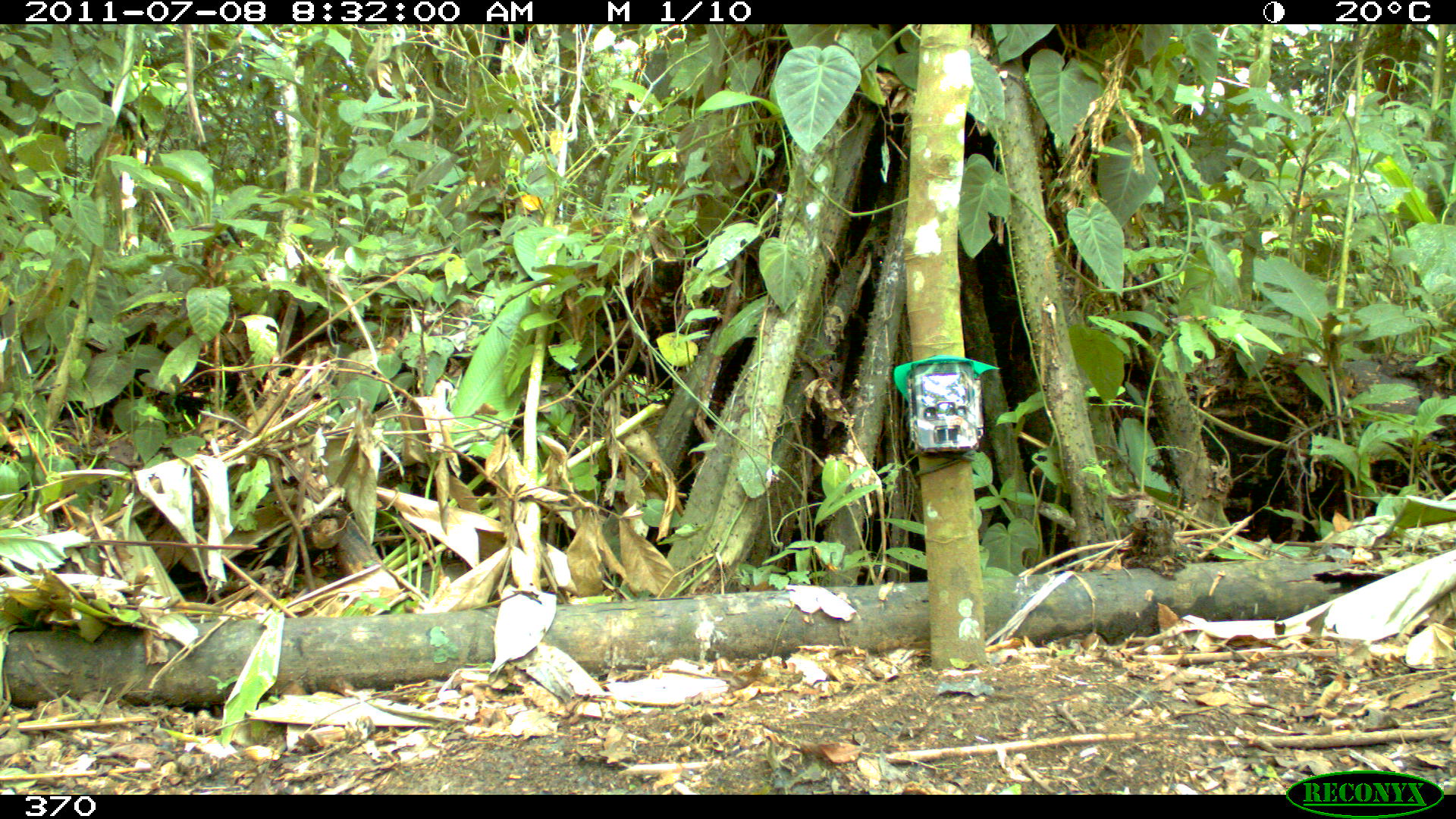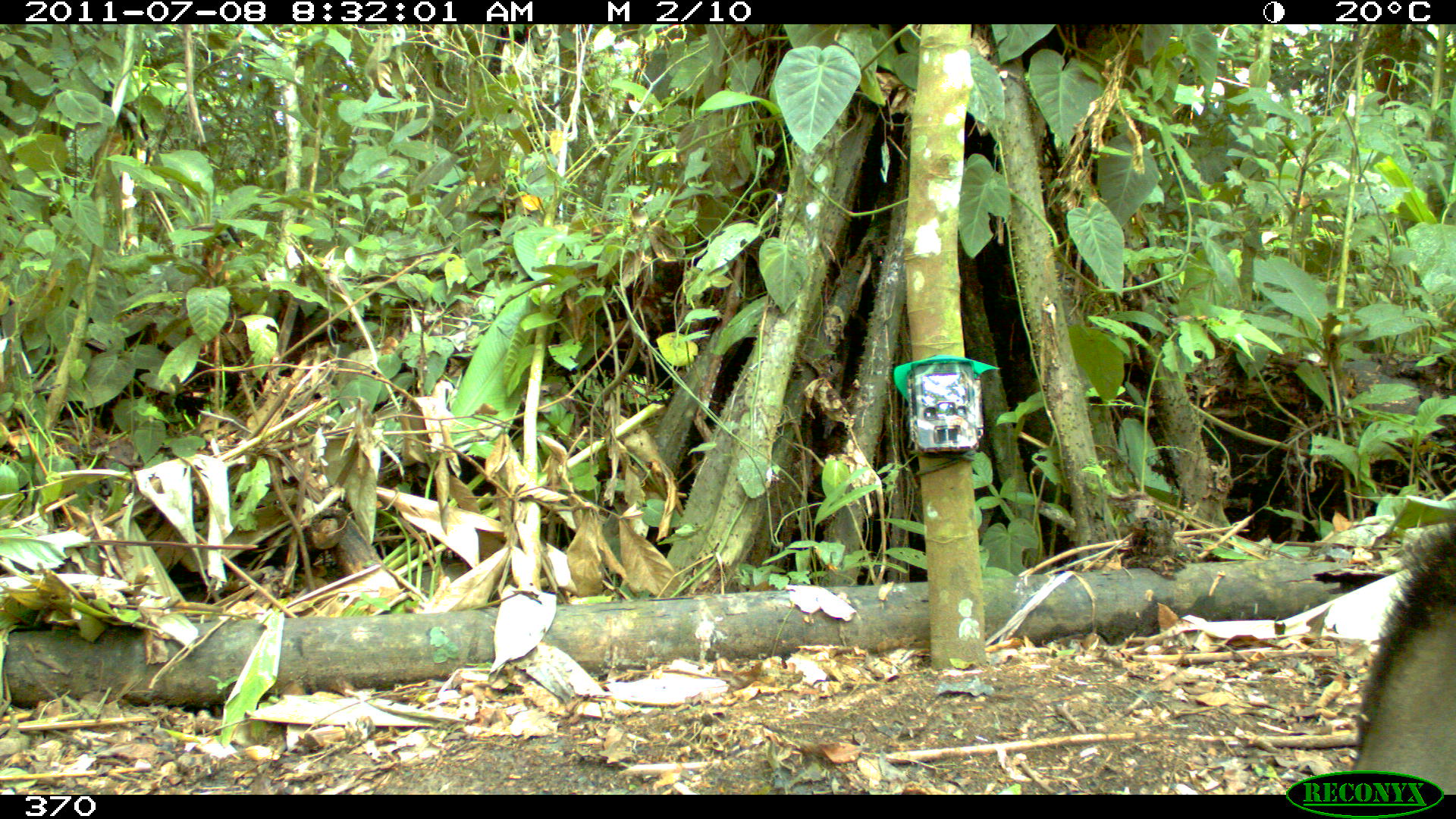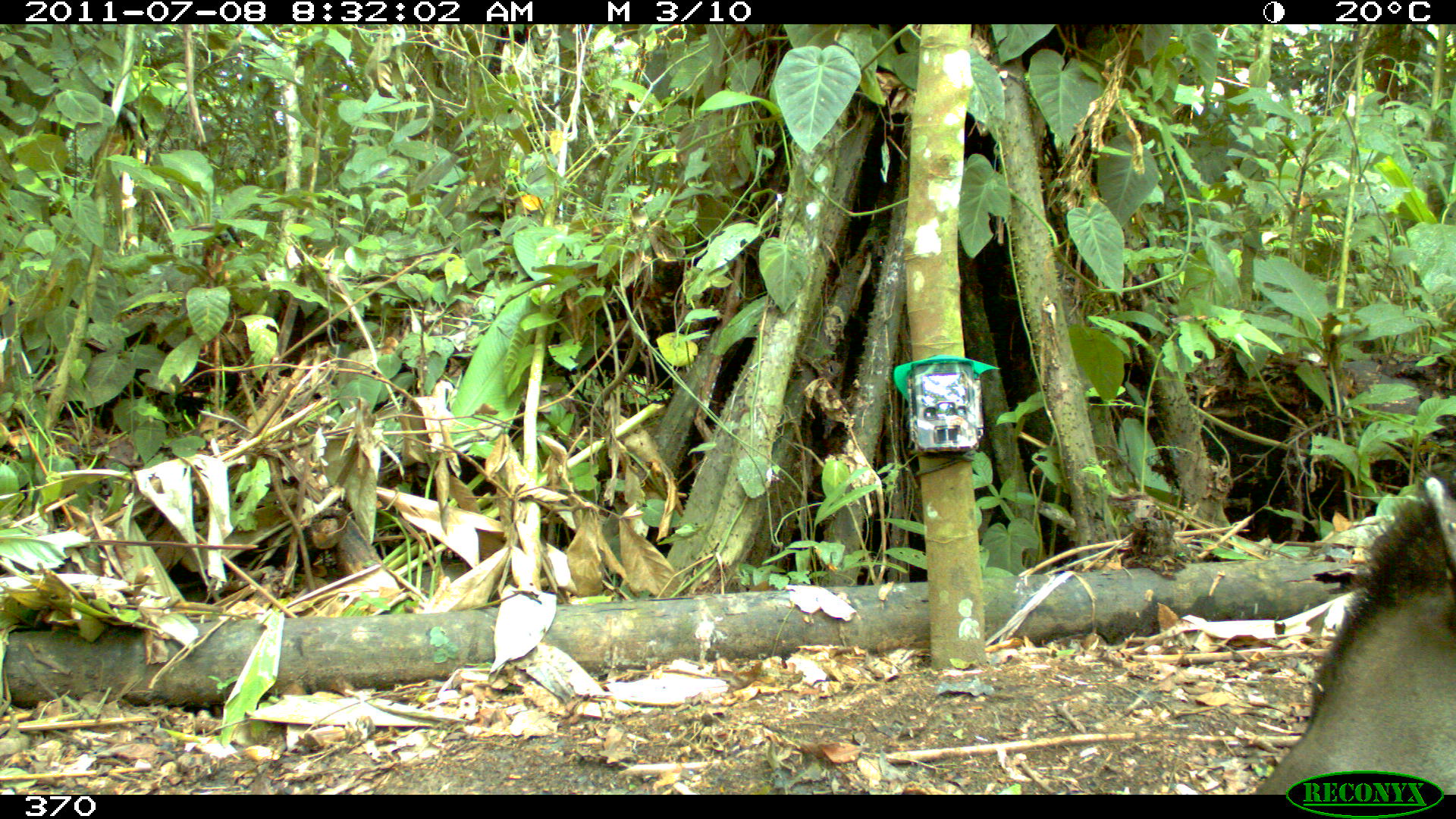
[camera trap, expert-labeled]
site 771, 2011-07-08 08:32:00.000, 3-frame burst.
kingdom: Animalia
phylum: Chordata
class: Mammalia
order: Perissodactyla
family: Tapiridae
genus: Tapirus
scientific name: Tapirus terrestris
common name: south american tapir